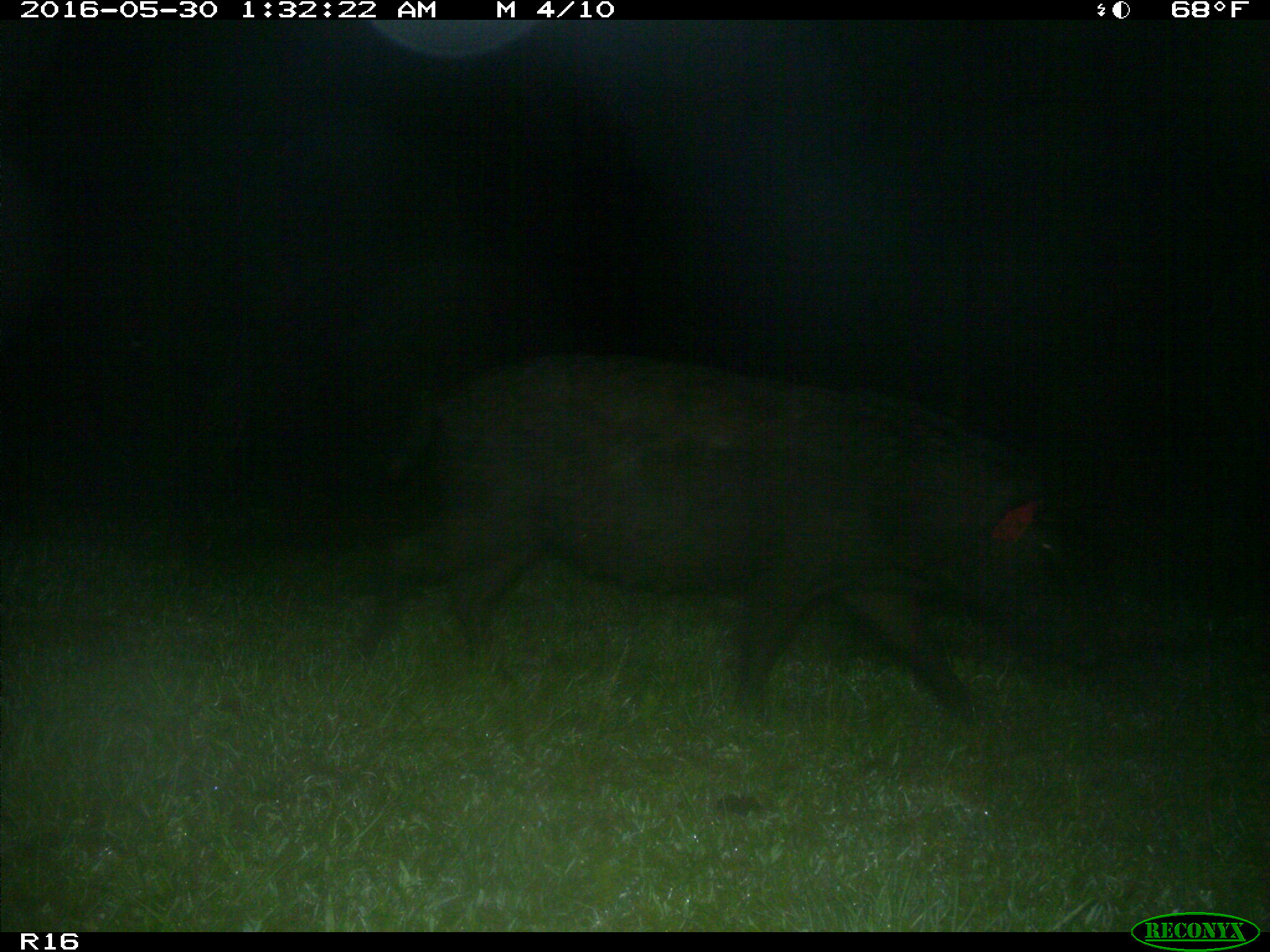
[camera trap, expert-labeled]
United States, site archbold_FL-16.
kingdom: Animalia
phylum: Chordata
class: Mammalia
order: Artiodactyla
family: Suidae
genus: Sus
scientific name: Sus scrofa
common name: wild boar